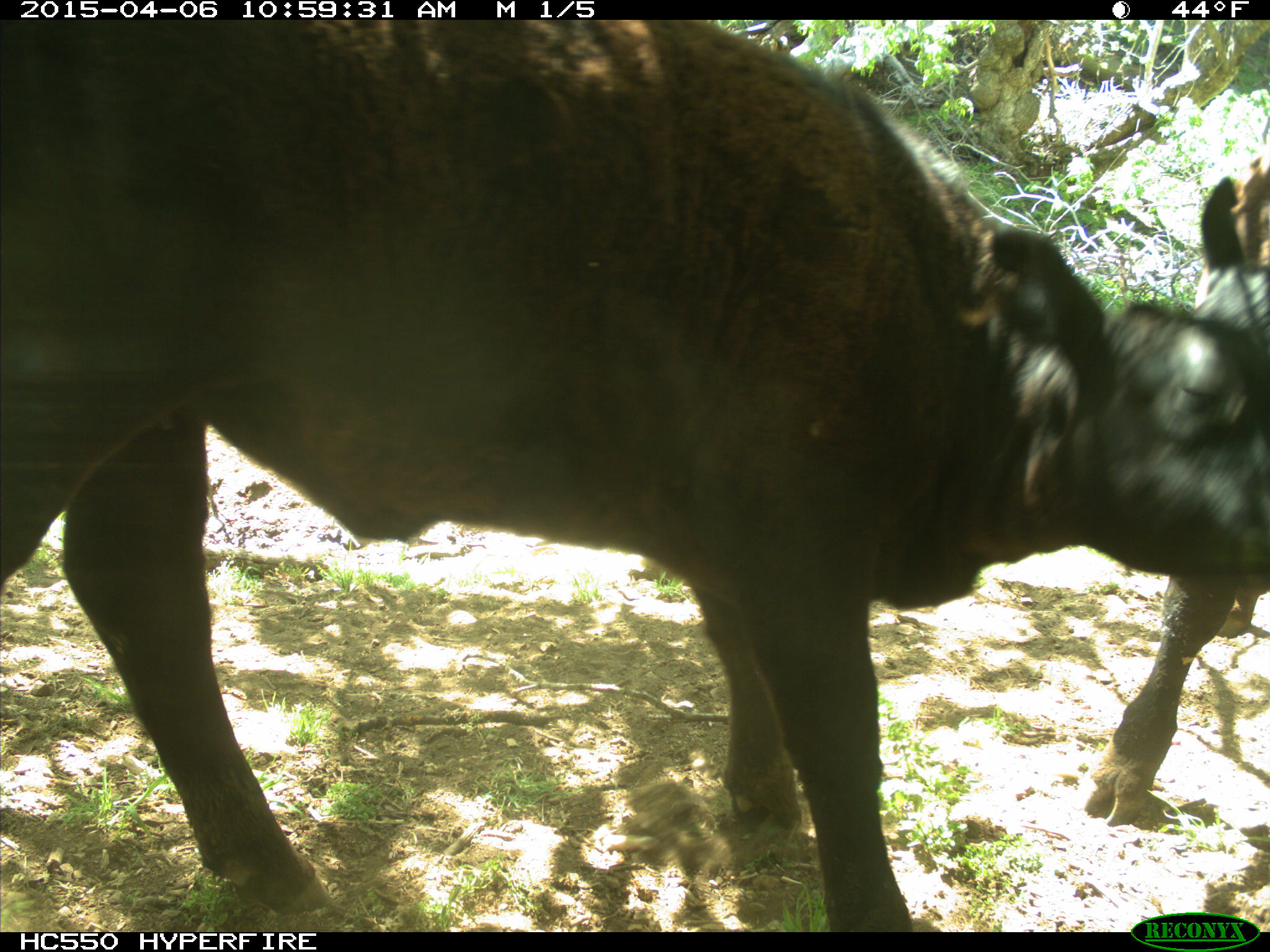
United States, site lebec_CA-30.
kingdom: Animalia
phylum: Chordata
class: Mammalia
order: Artiodactyla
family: Bovidae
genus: Bos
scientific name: Bos taurus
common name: domestic cow